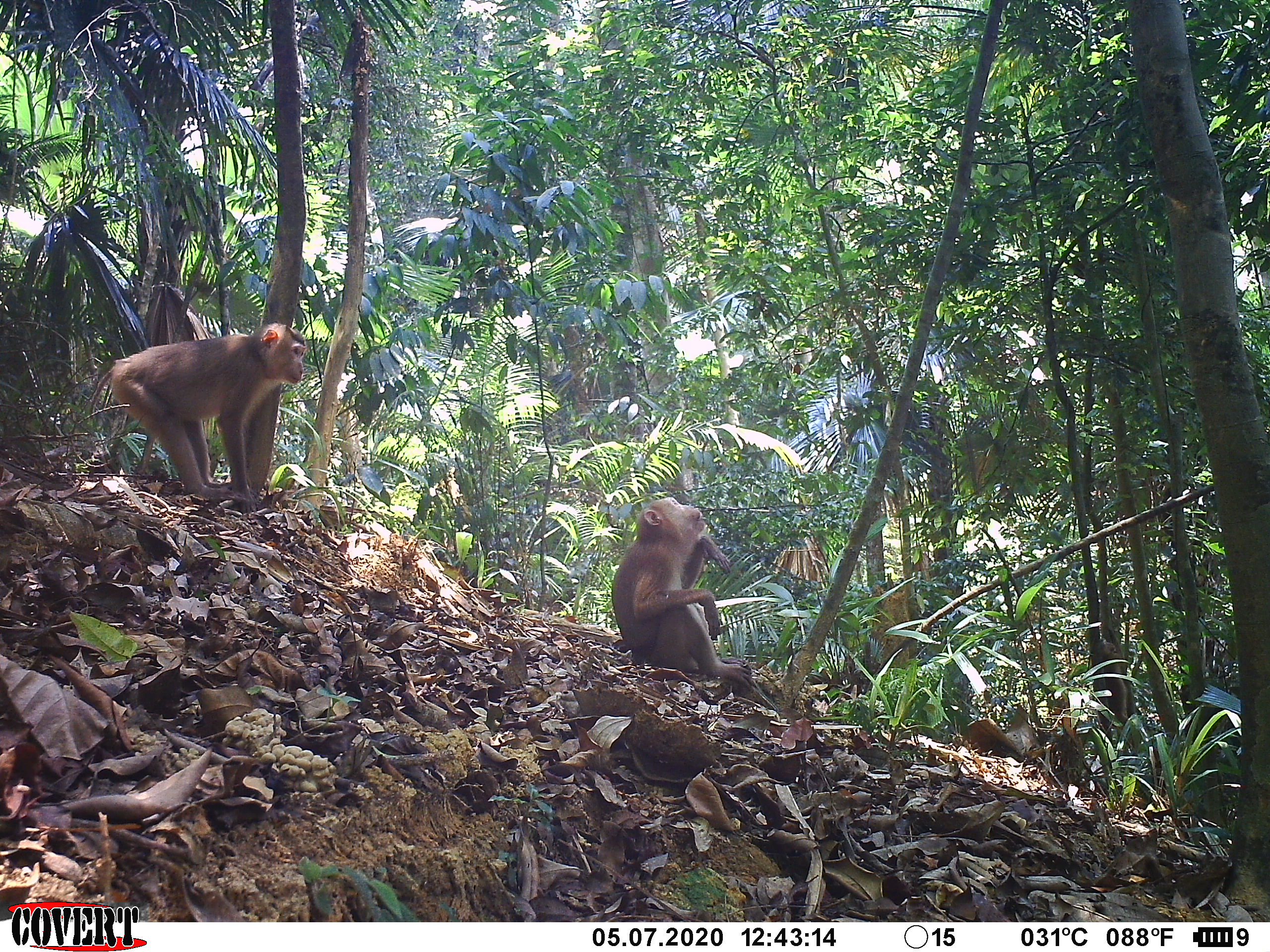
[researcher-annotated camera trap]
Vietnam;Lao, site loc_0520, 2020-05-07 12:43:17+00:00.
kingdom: Animalia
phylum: Chordata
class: Mammalia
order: Primates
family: Cercopithecidae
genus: Macaca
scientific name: Macaca nemestrina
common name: pig-tailed macaque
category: pig tailed macaque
Pig tailed macaque (pig-tailed macaque) (Macaca nemestrina). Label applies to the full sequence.